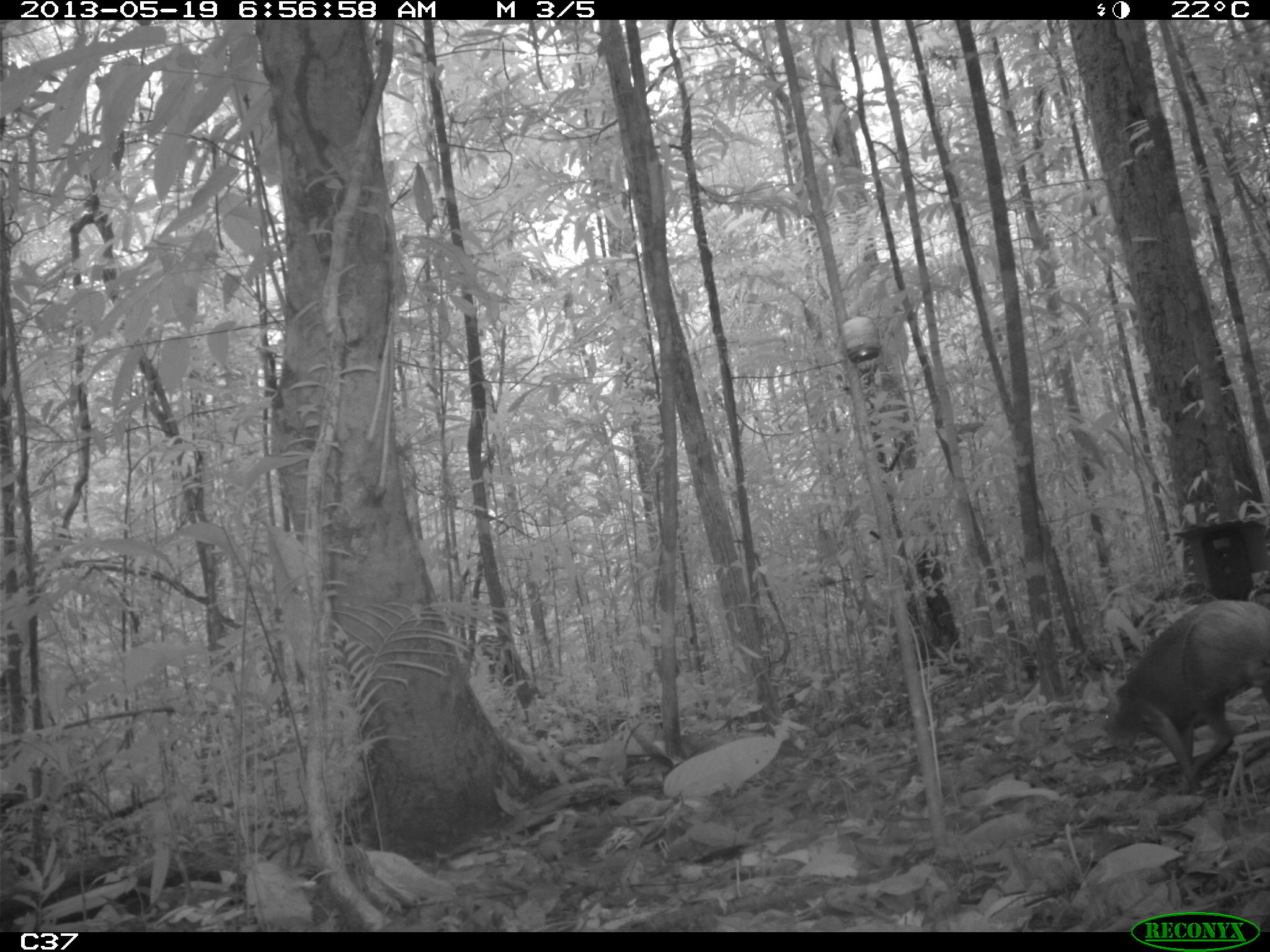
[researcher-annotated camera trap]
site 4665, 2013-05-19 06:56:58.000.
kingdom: Animalia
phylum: Chordata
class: Mammalia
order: Rodentia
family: Dasyproctidae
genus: Dasyprocta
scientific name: Dasyprocta leporina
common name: red-rumped agouti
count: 1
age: adult